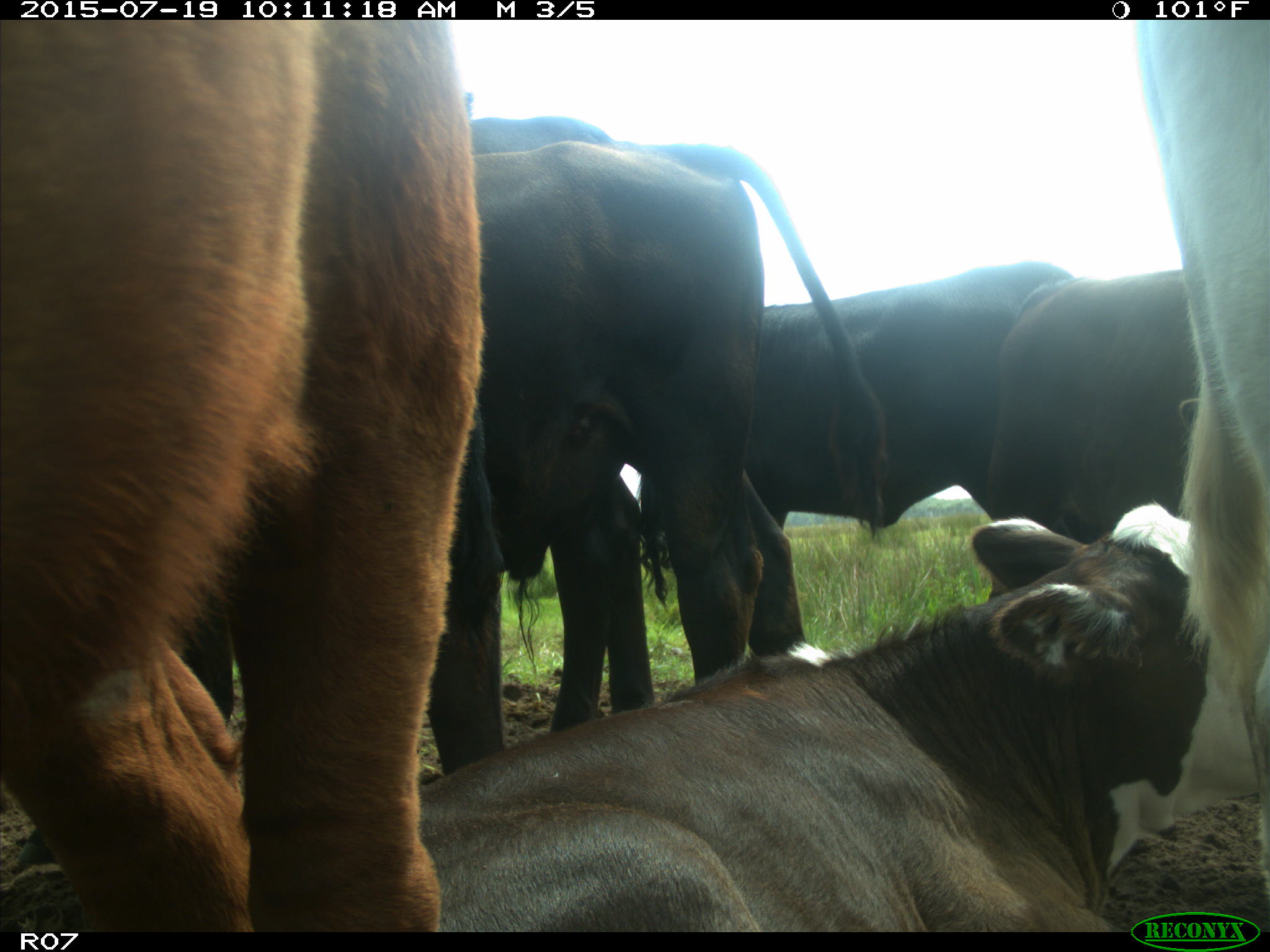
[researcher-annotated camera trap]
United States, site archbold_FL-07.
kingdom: Animalia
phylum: Chordata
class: Mammalia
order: Artiodactyla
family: Bovidae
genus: Bos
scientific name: Bos taurus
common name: domestic cow